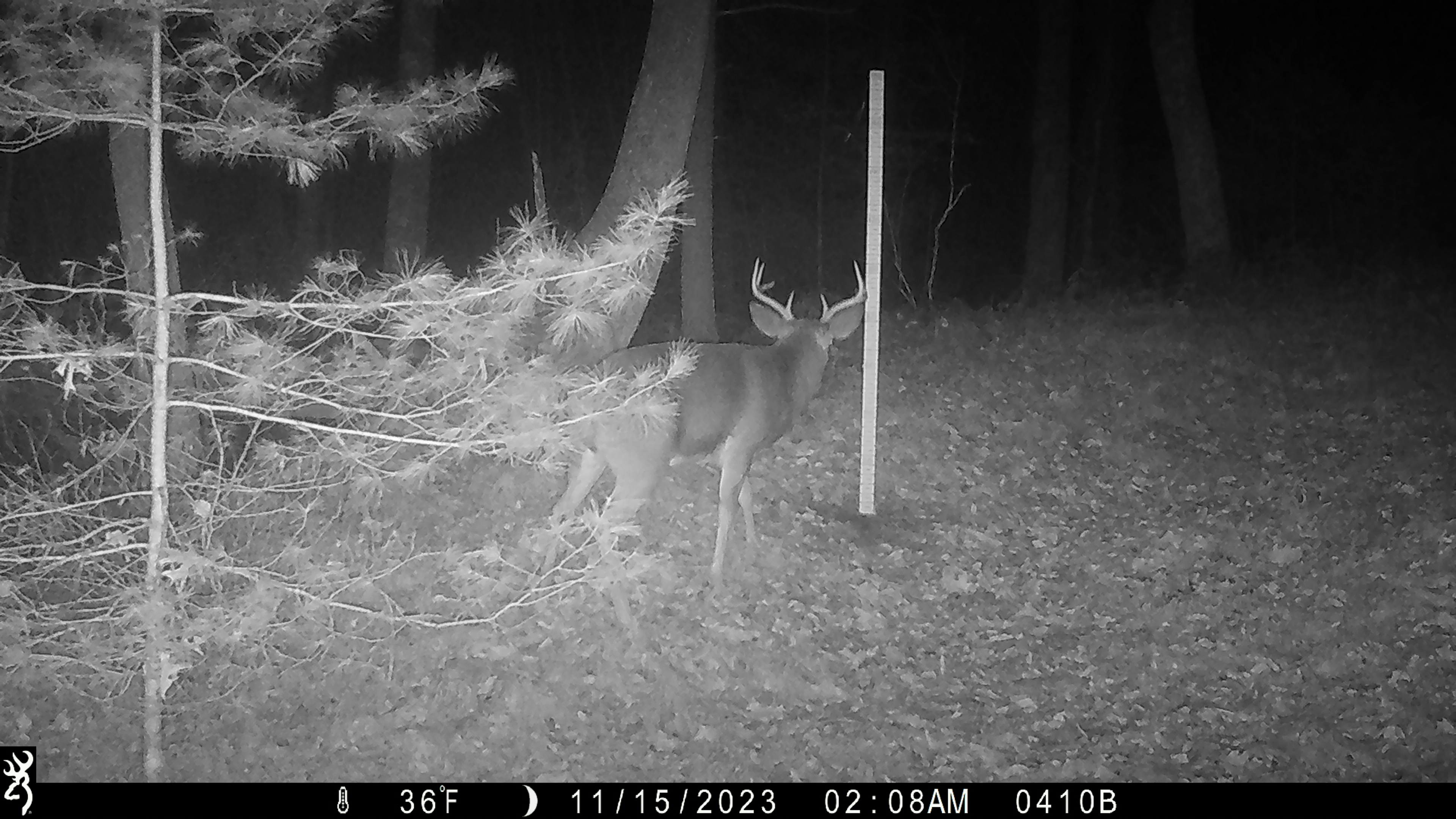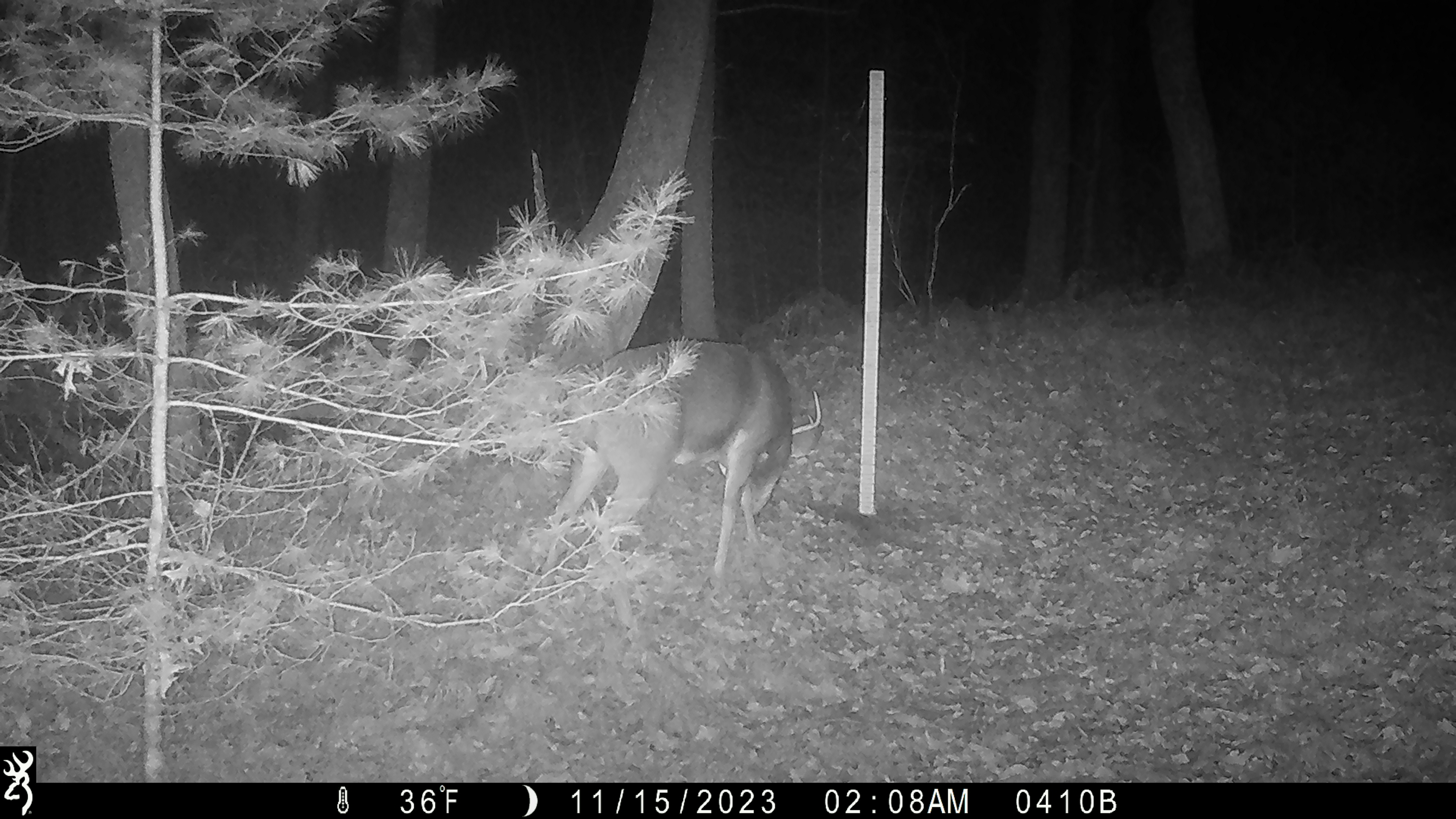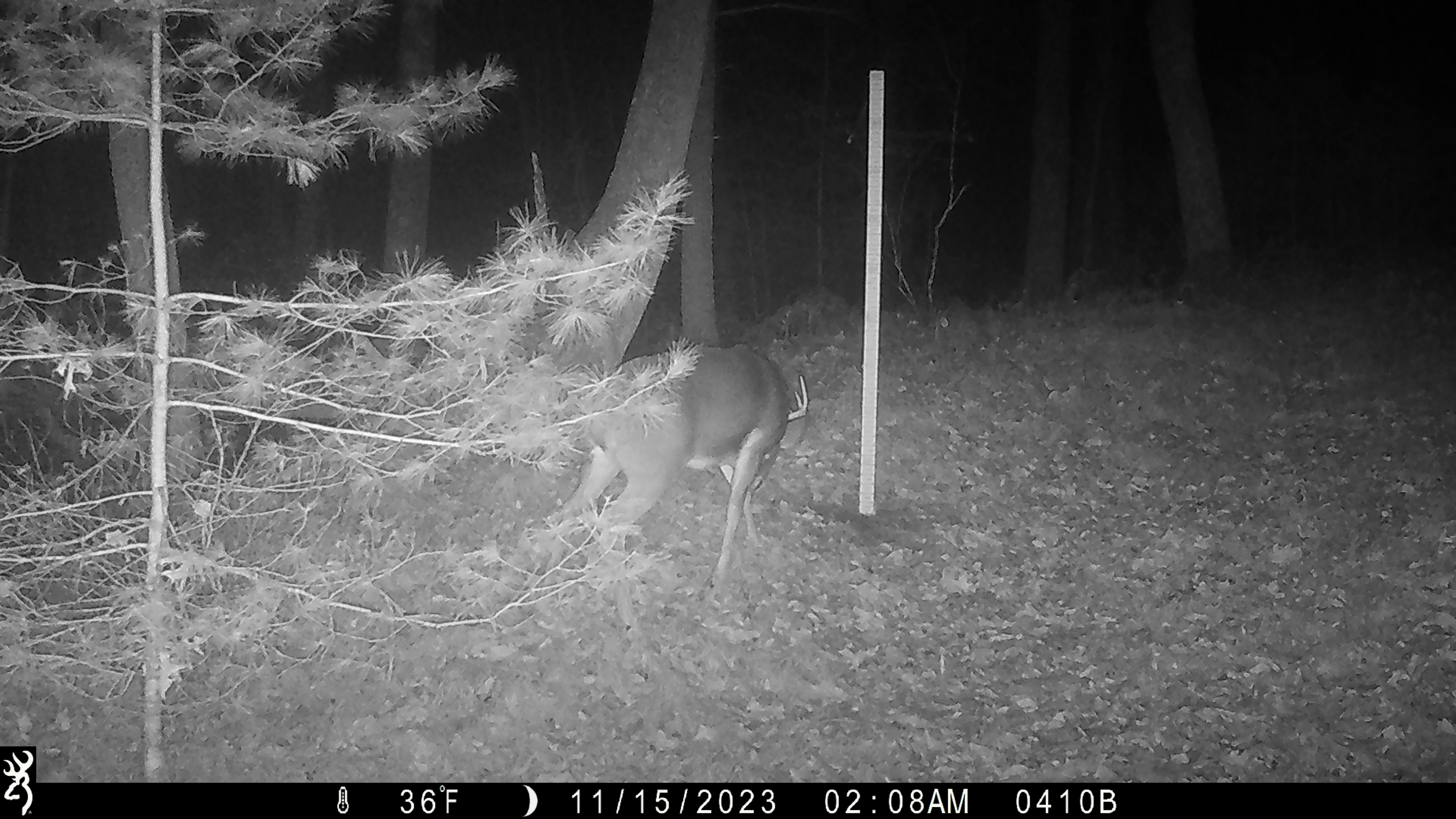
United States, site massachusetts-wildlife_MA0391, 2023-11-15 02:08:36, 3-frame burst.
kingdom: Animalia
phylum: Chordata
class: Mammalia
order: Artiodactyla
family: Cervidae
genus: Odocoileus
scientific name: Odocoileus virginianus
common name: white-tailed deer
White-tailed deer (Odocoileus virginianus).